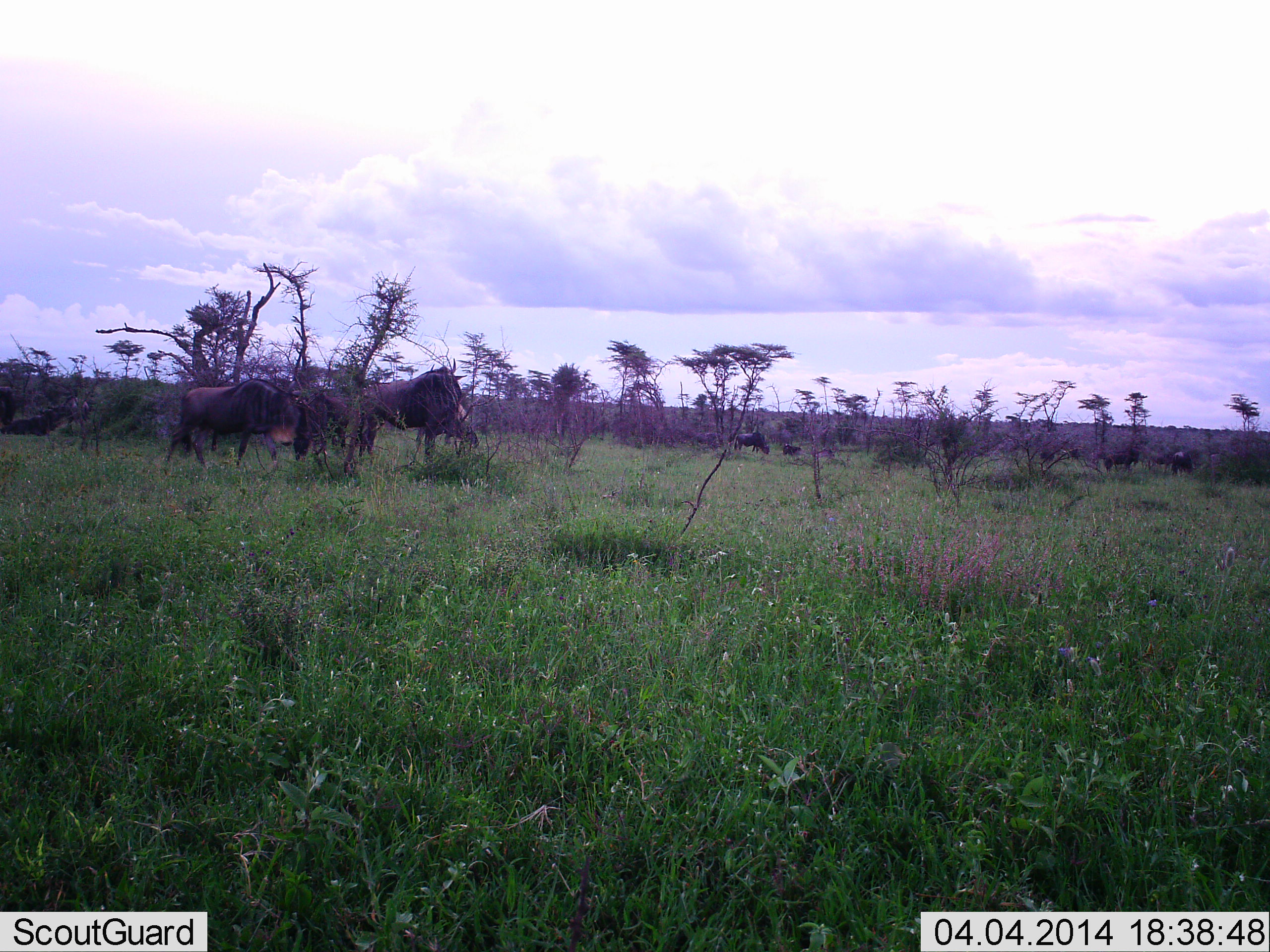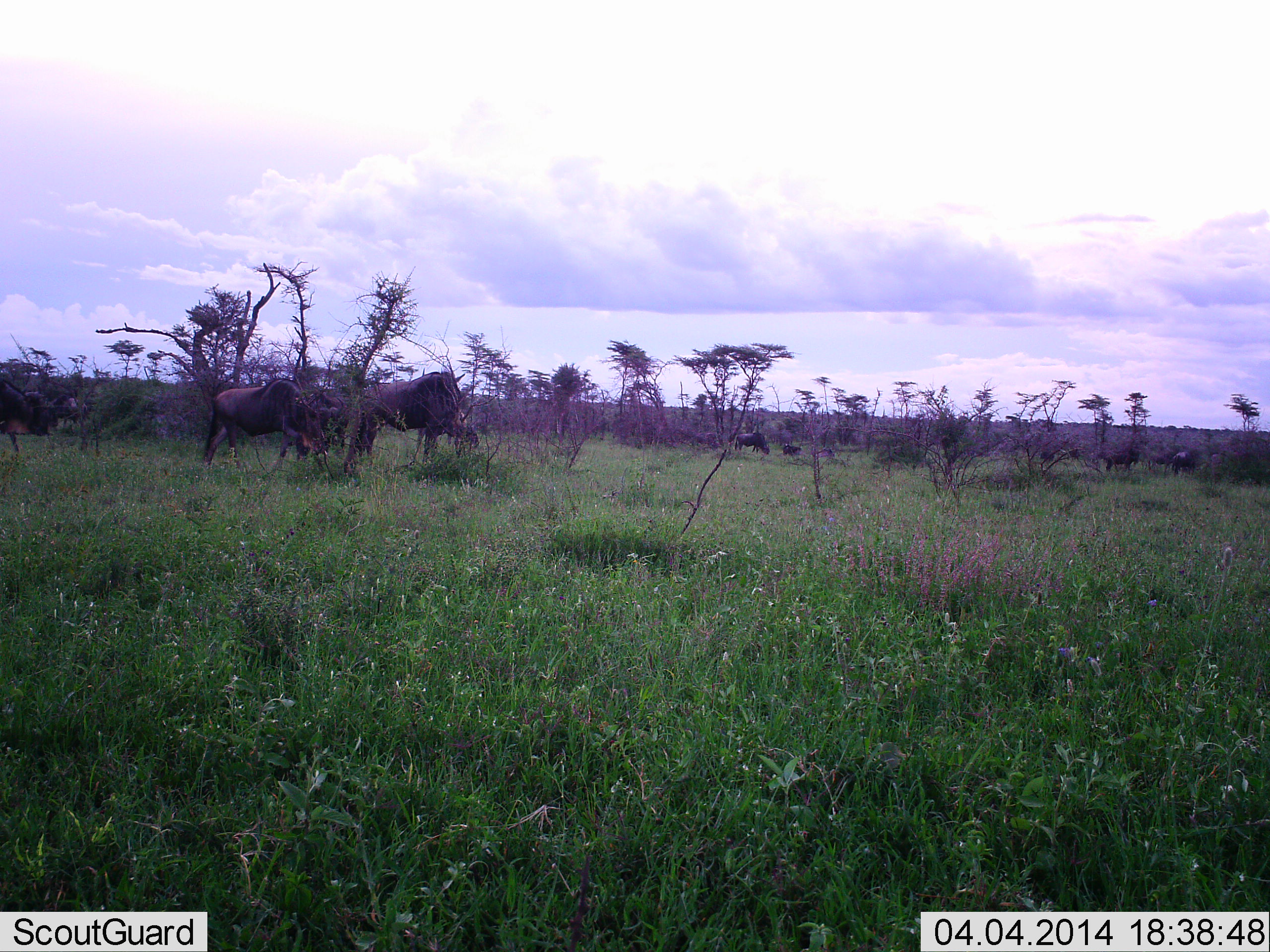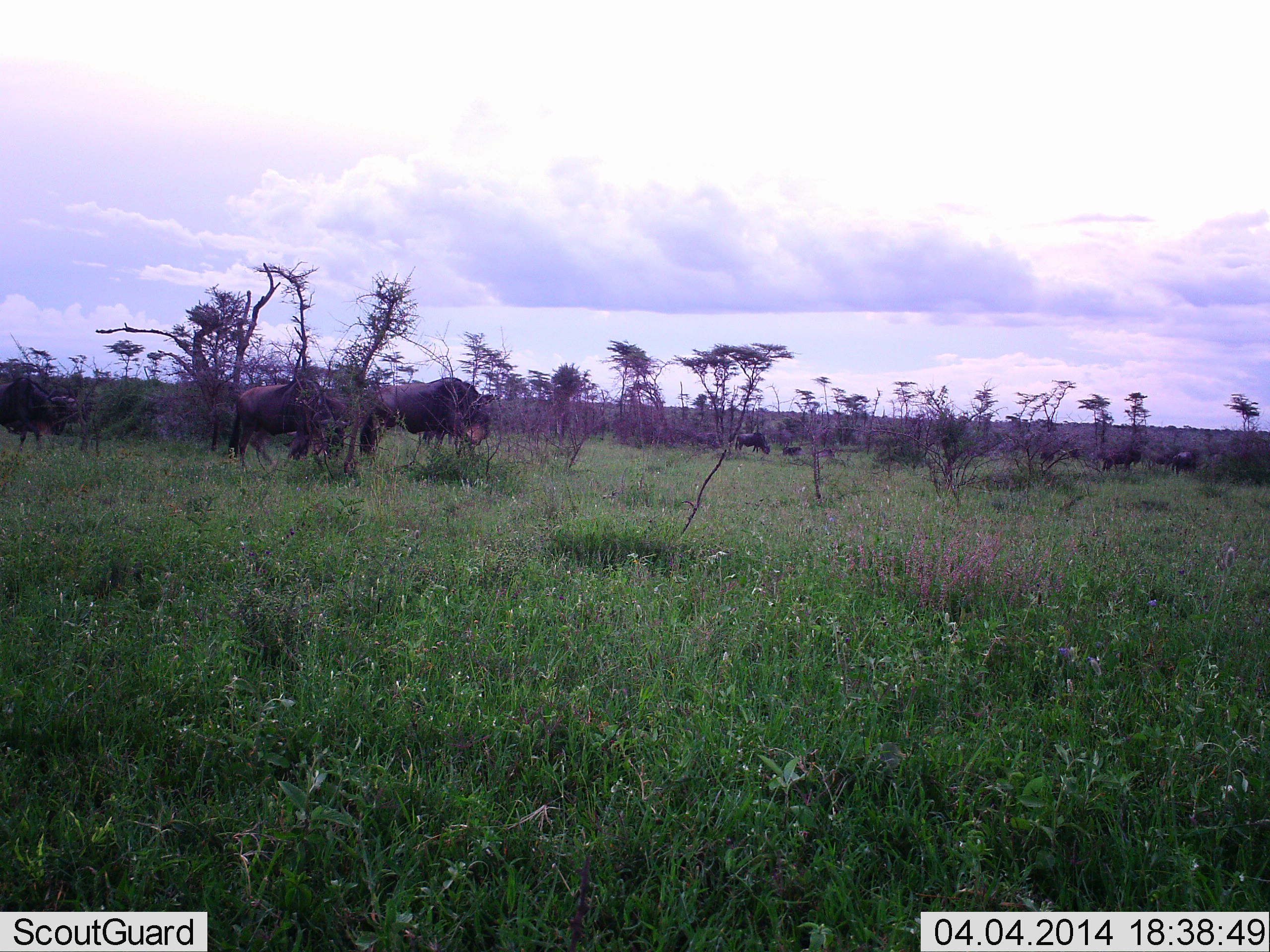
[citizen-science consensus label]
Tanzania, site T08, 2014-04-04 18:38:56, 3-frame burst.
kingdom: Animalia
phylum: Chordata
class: Mammalia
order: Artiodactyla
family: Bovidae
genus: Connochaetes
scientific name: Connochaetes taurinus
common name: blue wildebeest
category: wildebeest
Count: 5.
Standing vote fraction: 40%.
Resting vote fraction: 0%.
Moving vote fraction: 60%.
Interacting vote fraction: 0%.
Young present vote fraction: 0%.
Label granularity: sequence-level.